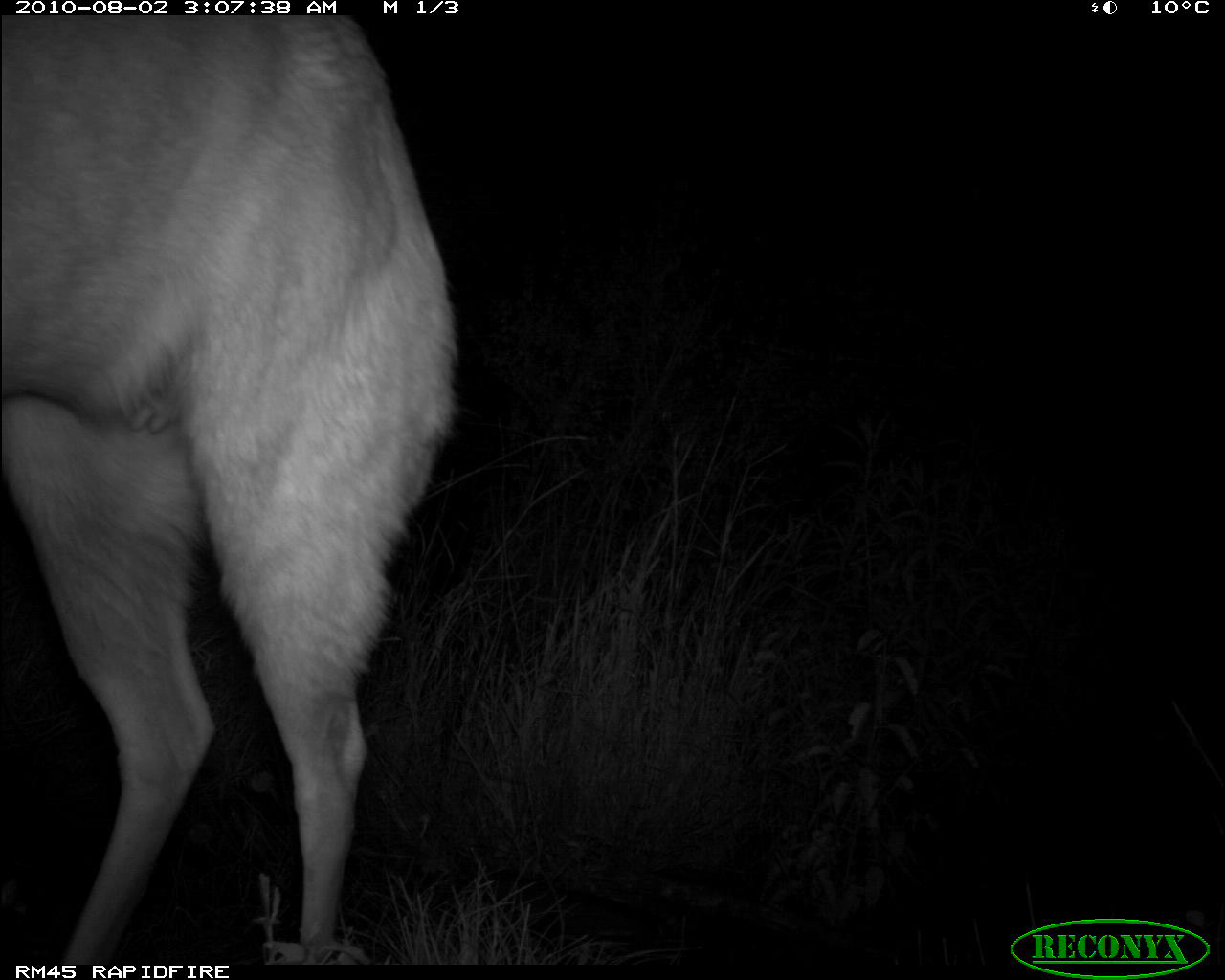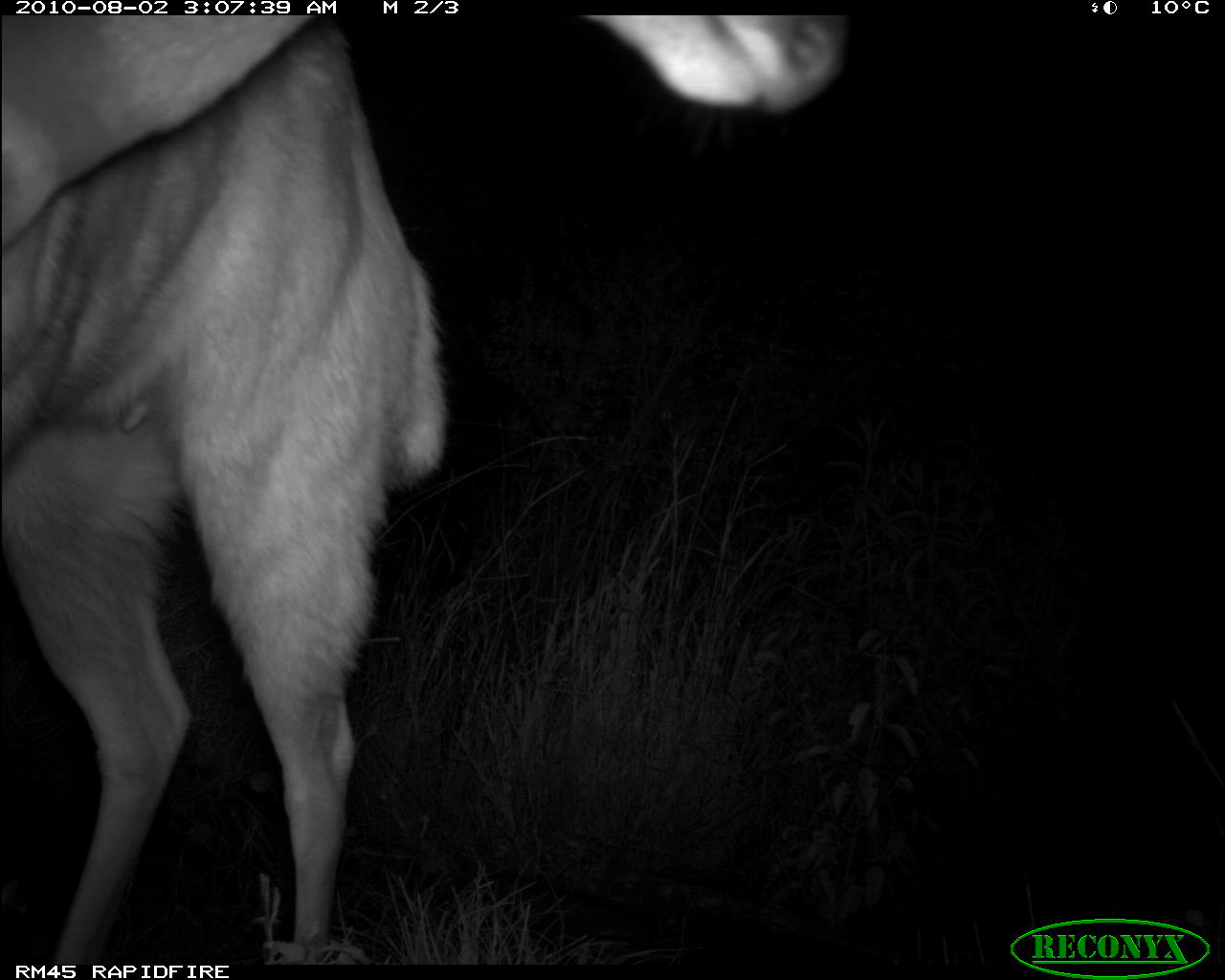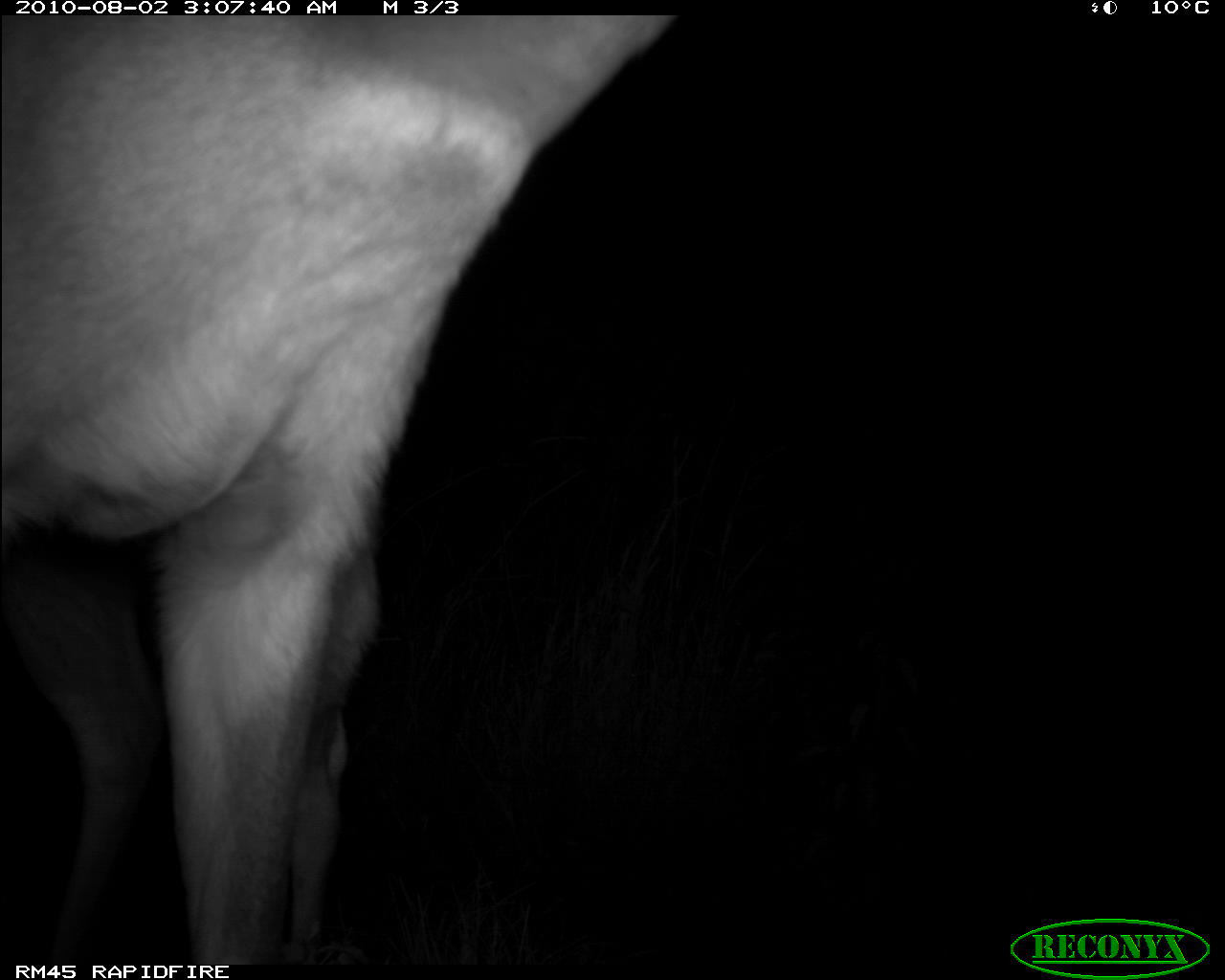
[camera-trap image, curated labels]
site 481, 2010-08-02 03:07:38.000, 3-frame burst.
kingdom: Animalia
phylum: Chordata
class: Mammalia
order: Artiodactyla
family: Bovidae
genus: Tragelaphus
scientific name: Tragelaphus scriptus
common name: bushbuck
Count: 1.